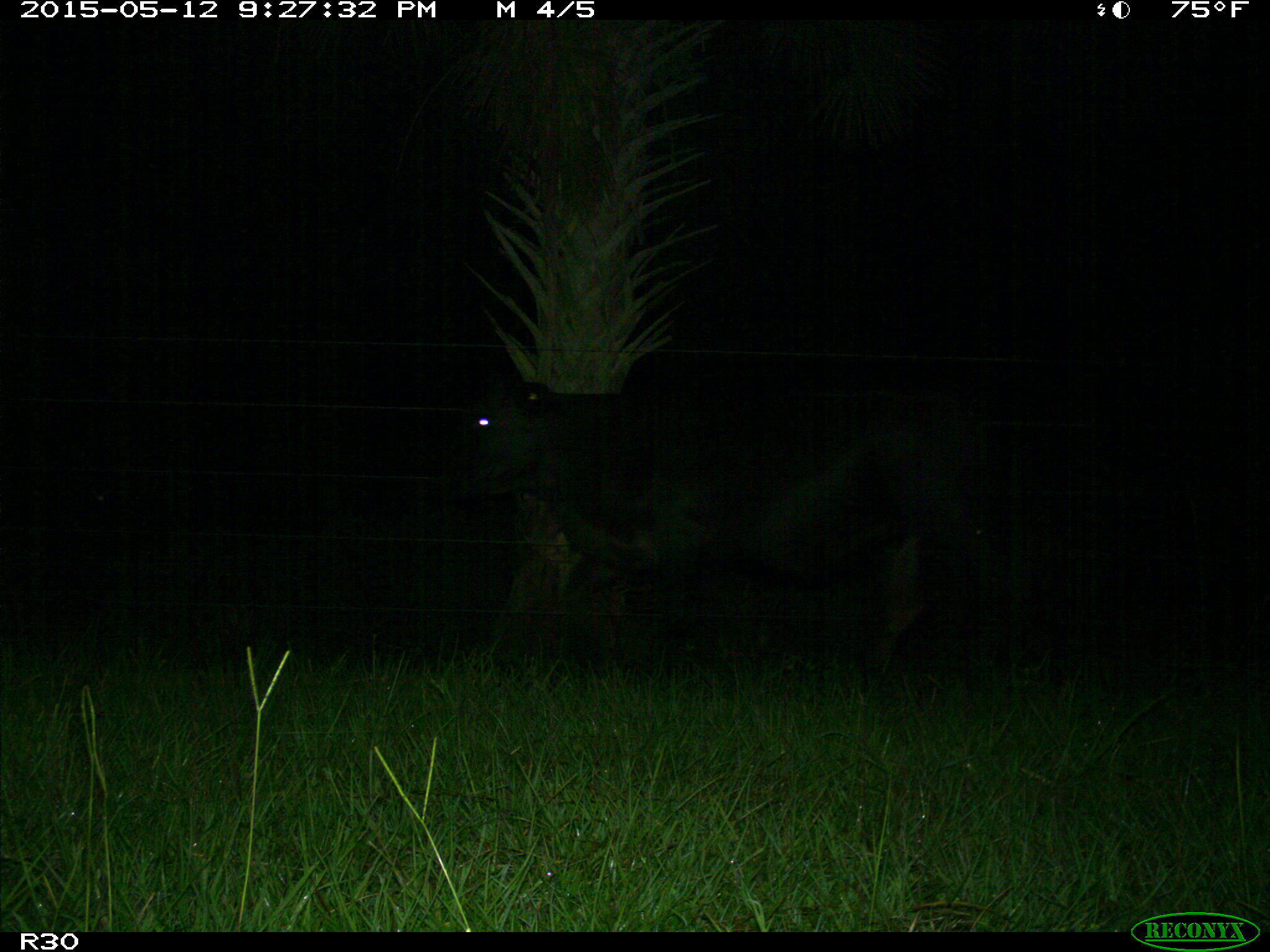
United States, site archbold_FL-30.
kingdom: Animalia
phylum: Chordata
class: Mammalia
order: Artiodactyla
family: Bovidae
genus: Bos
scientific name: Bos taurus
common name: domestic cow